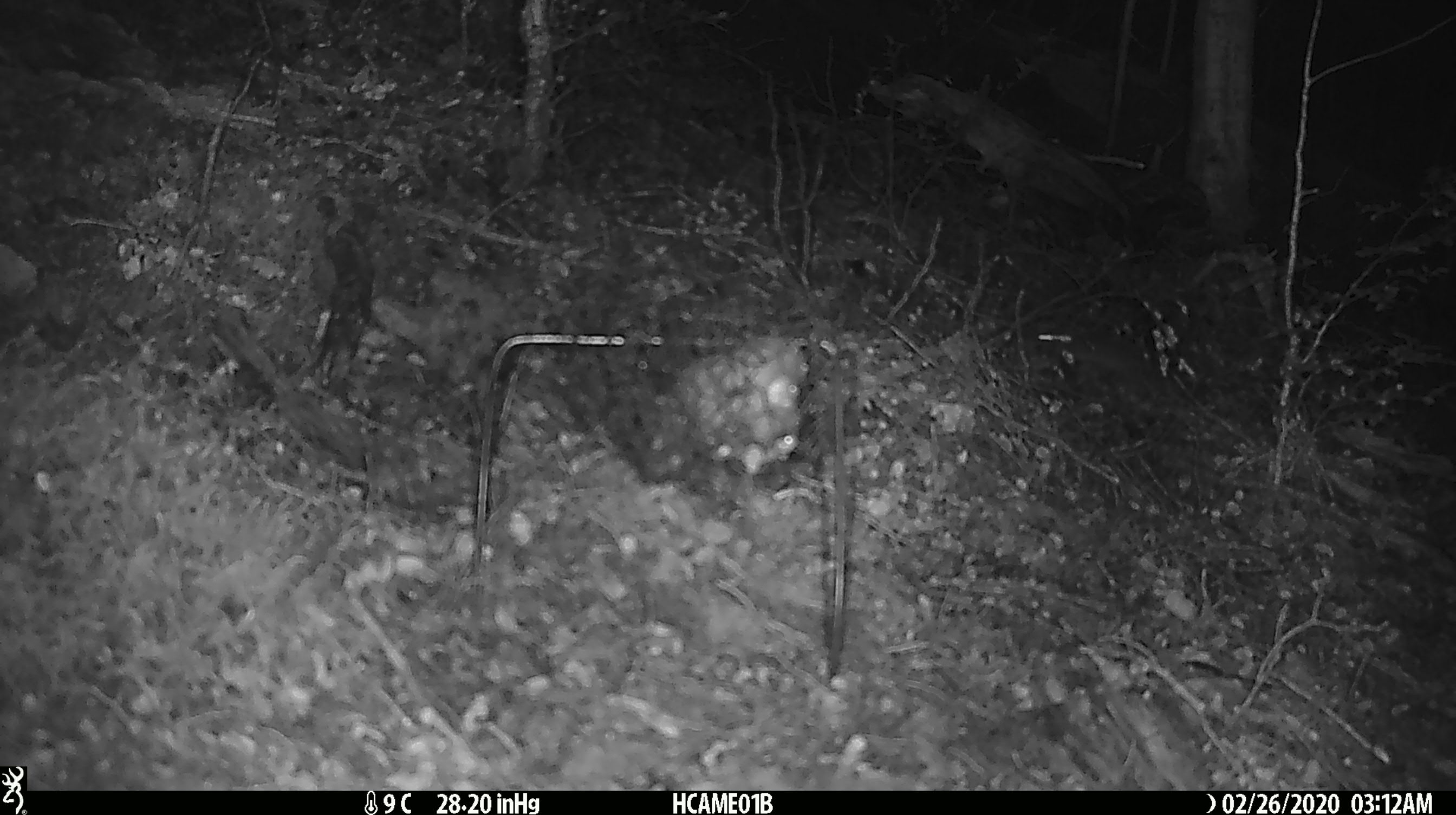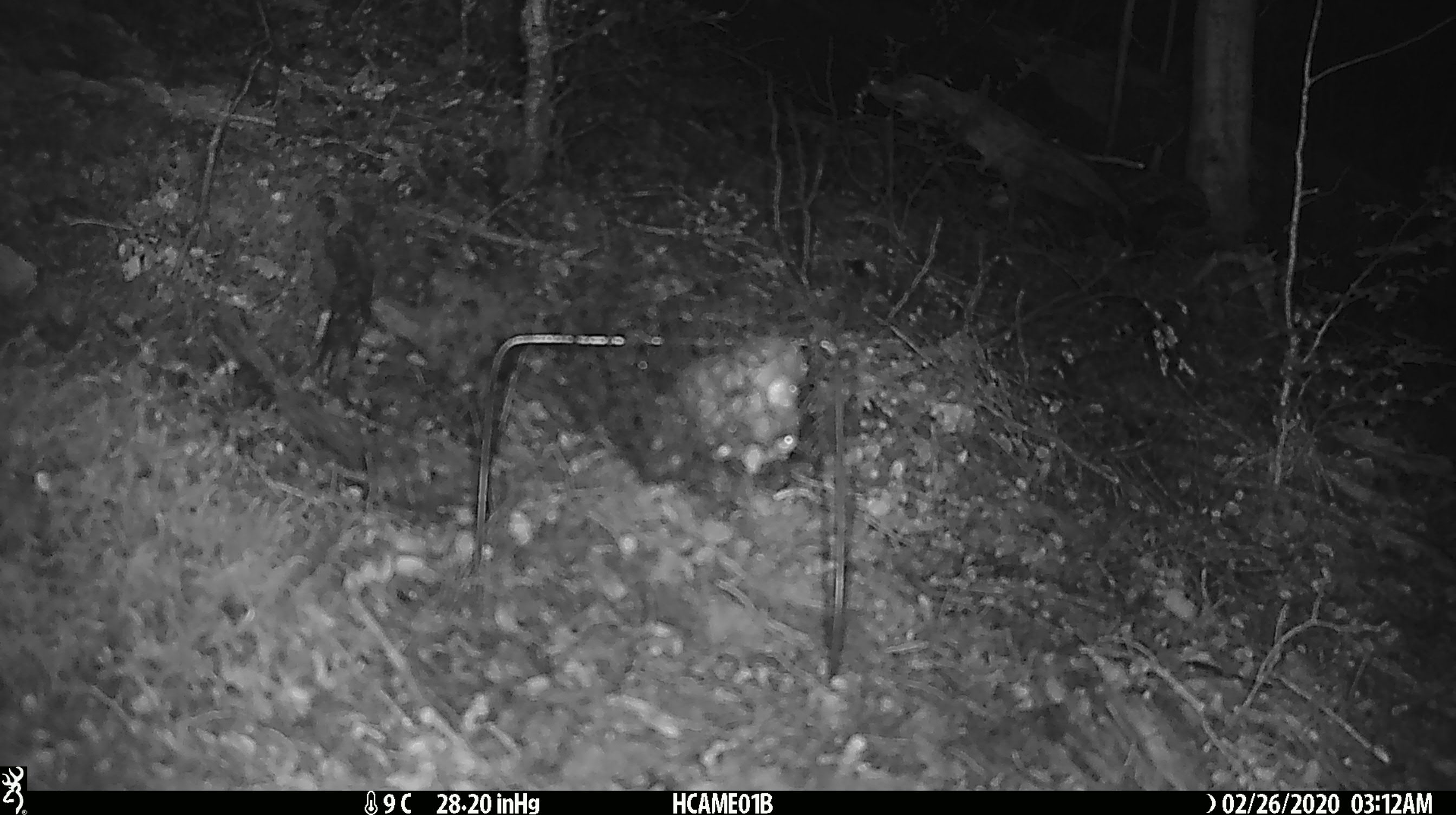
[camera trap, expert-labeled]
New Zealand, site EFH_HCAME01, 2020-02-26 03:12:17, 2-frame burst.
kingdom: Animalia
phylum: Chordata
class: Mammalia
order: Rodentia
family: Muridae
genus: Mus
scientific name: Mus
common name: mouse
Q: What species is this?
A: Mouse (Mus).